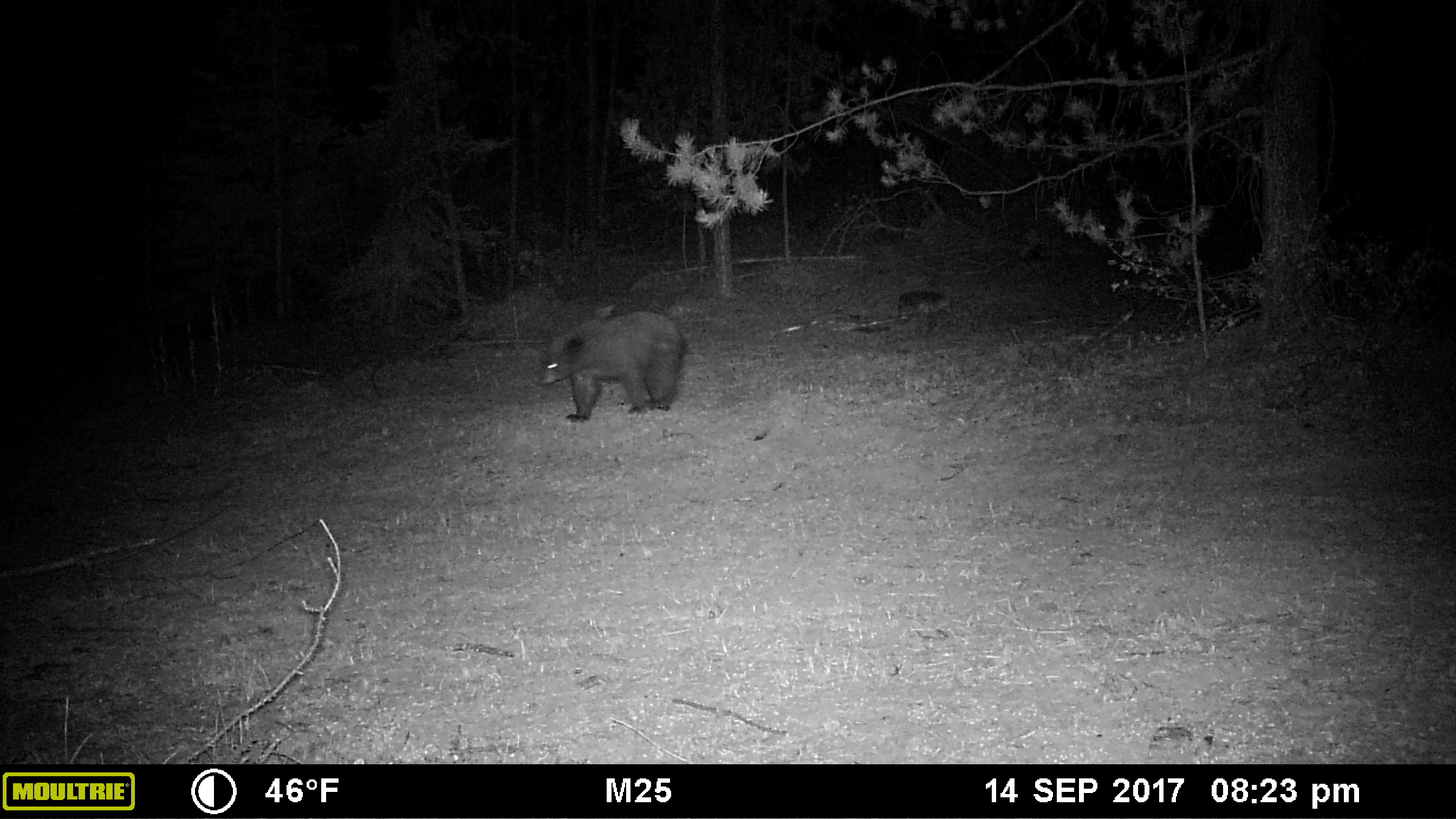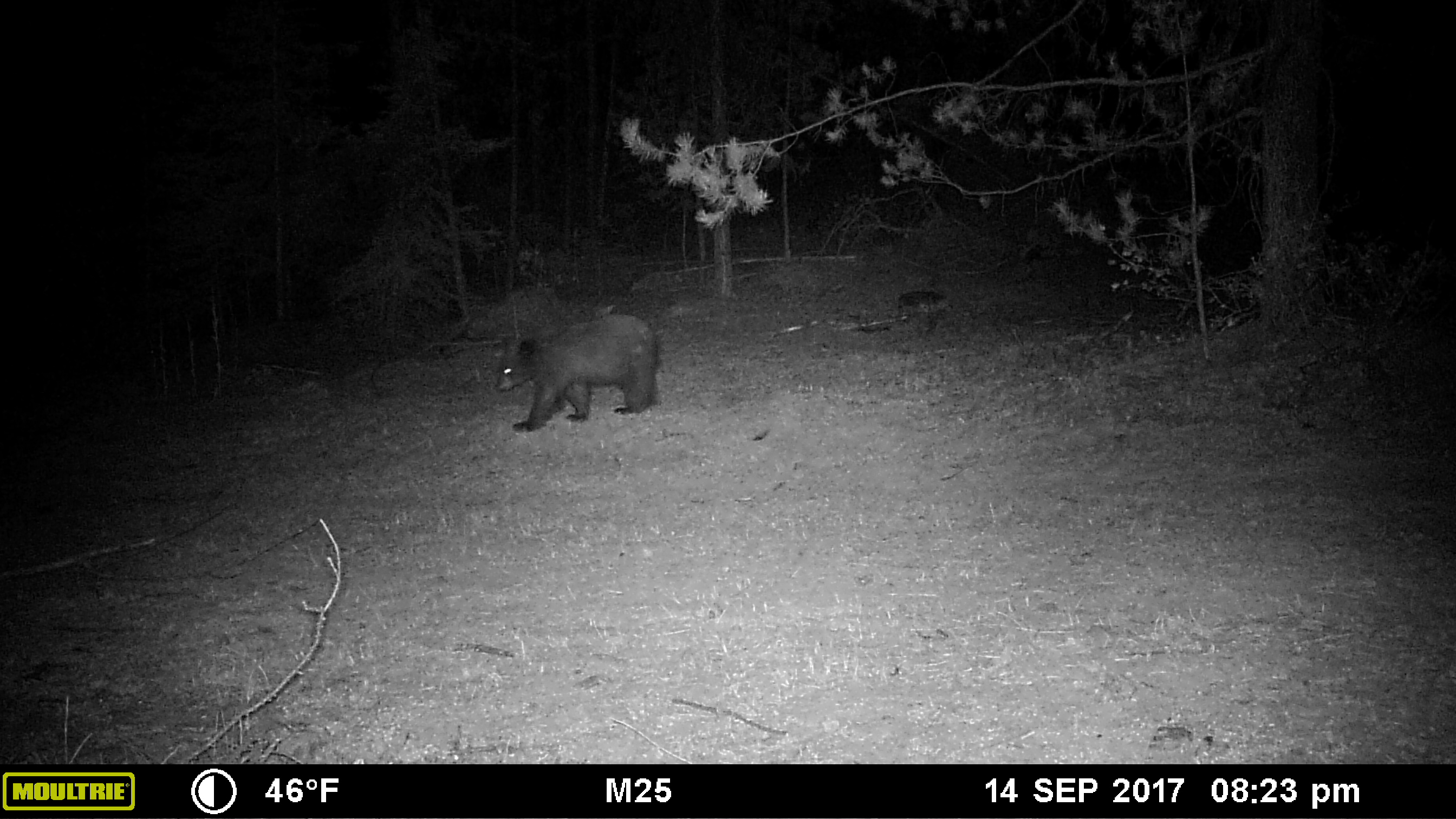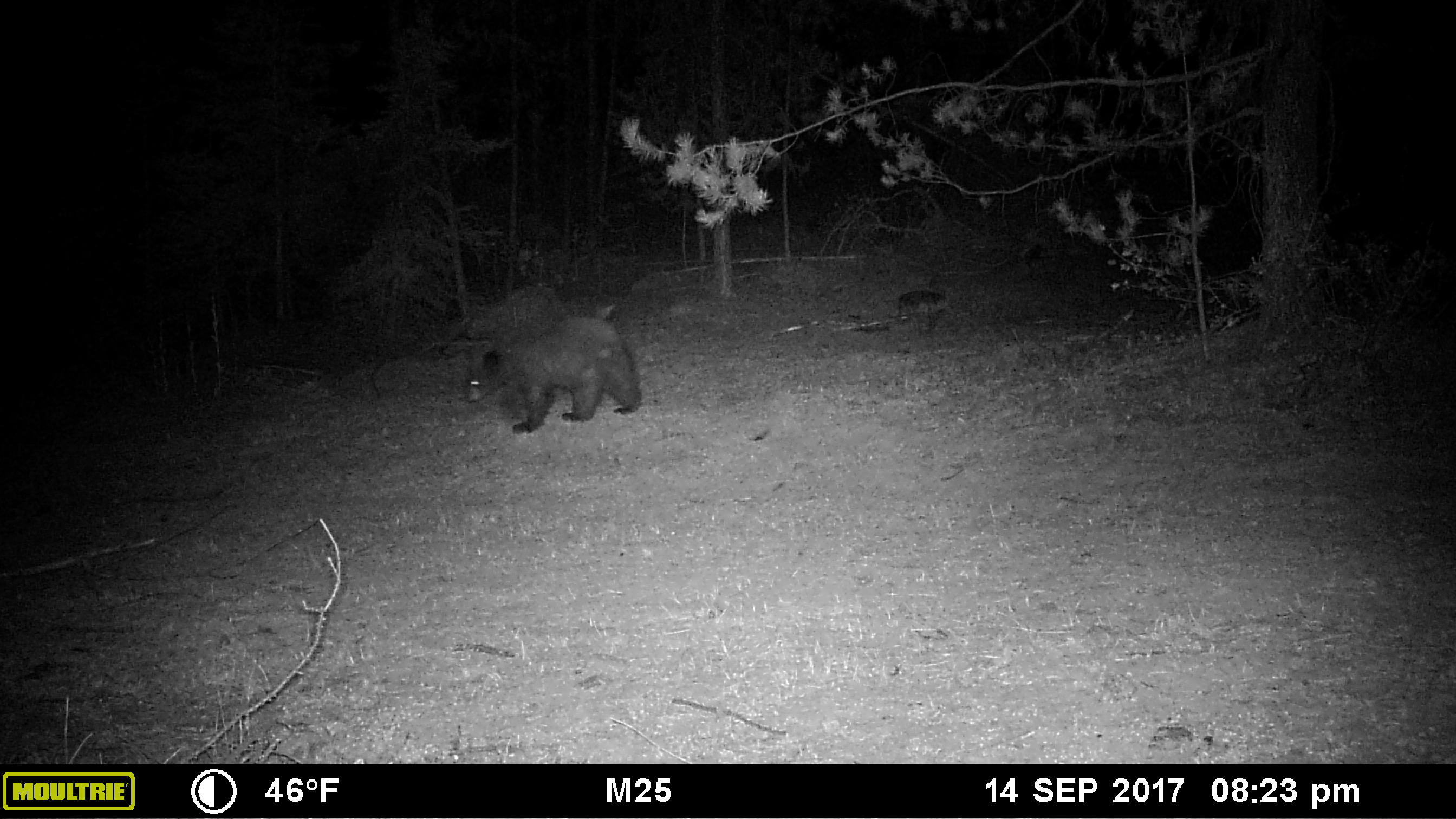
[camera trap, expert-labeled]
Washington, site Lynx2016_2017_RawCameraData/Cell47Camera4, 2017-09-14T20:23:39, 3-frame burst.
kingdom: Animalia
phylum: Chordata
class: Mammalia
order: Carnivora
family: Ursidae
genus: Ursus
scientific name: Ursus americanus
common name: american black bear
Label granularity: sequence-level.